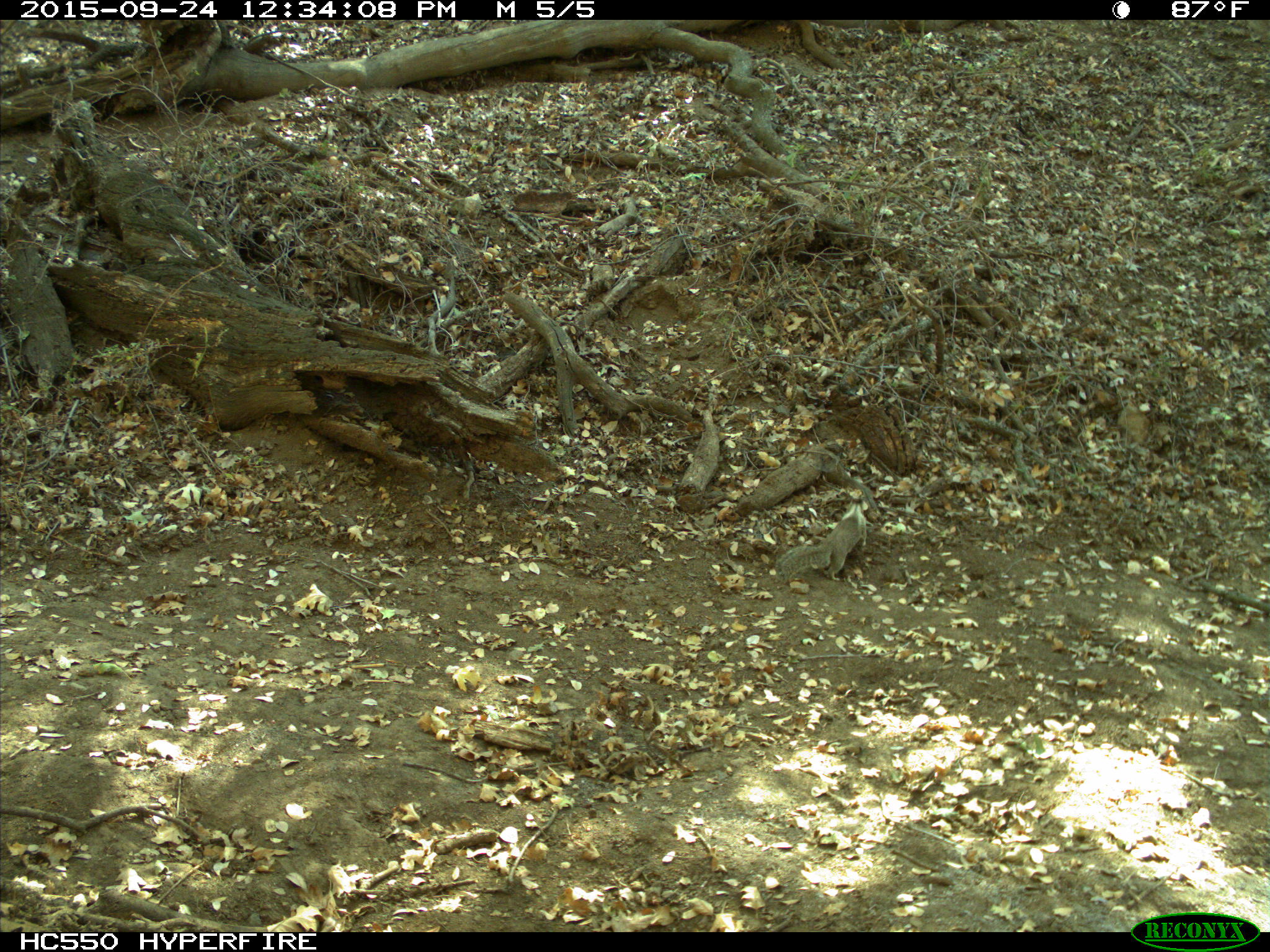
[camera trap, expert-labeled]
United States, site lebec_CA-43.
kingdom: Animalia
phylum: Chordata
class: Mammalia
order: Rodentia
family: Sciuridae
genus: Otospermophilus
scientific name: Otospermophilus beecheyi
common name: california ground squirrel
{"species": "Otospermophilus beecheyi (california ground squirrel)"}